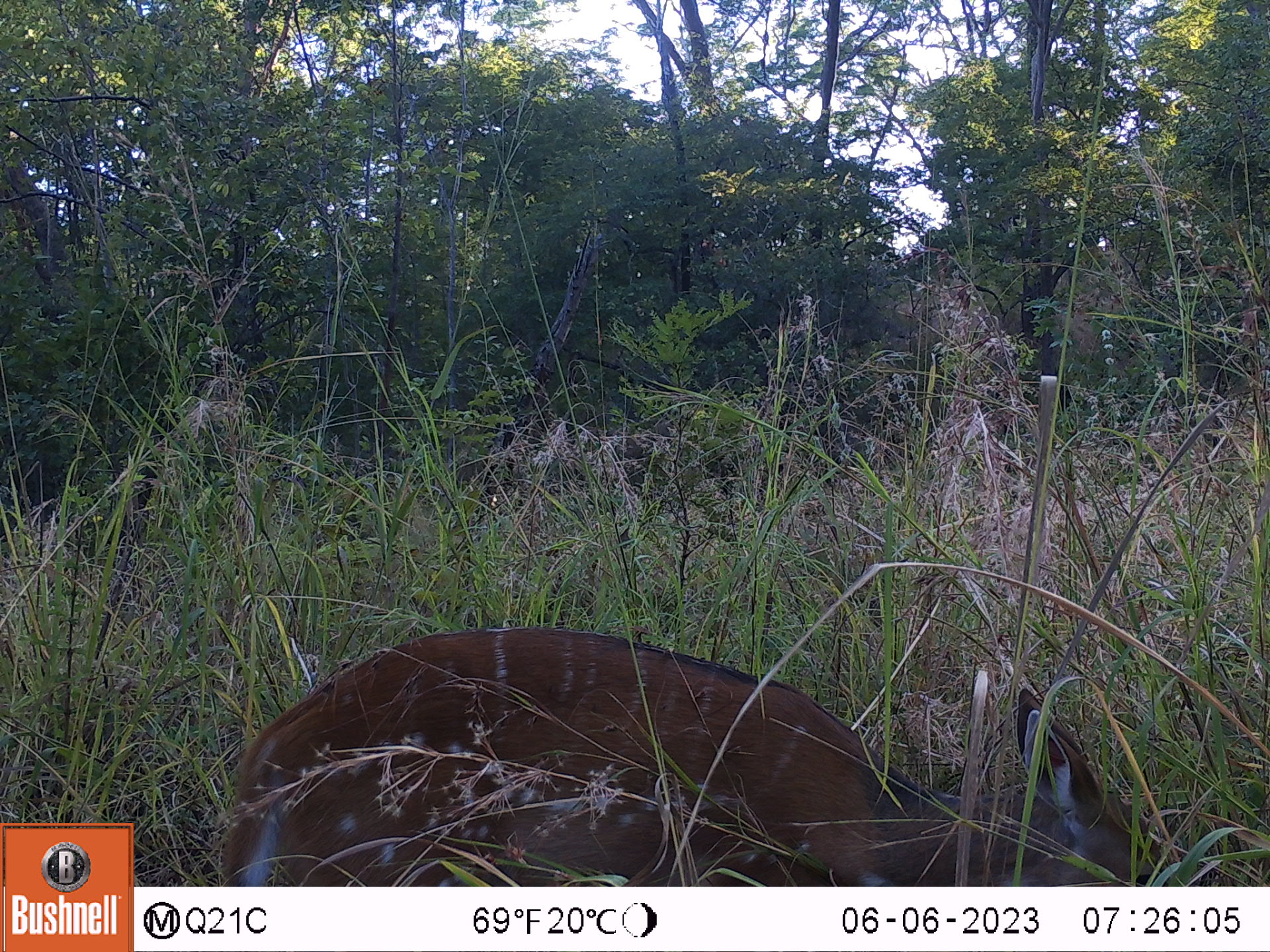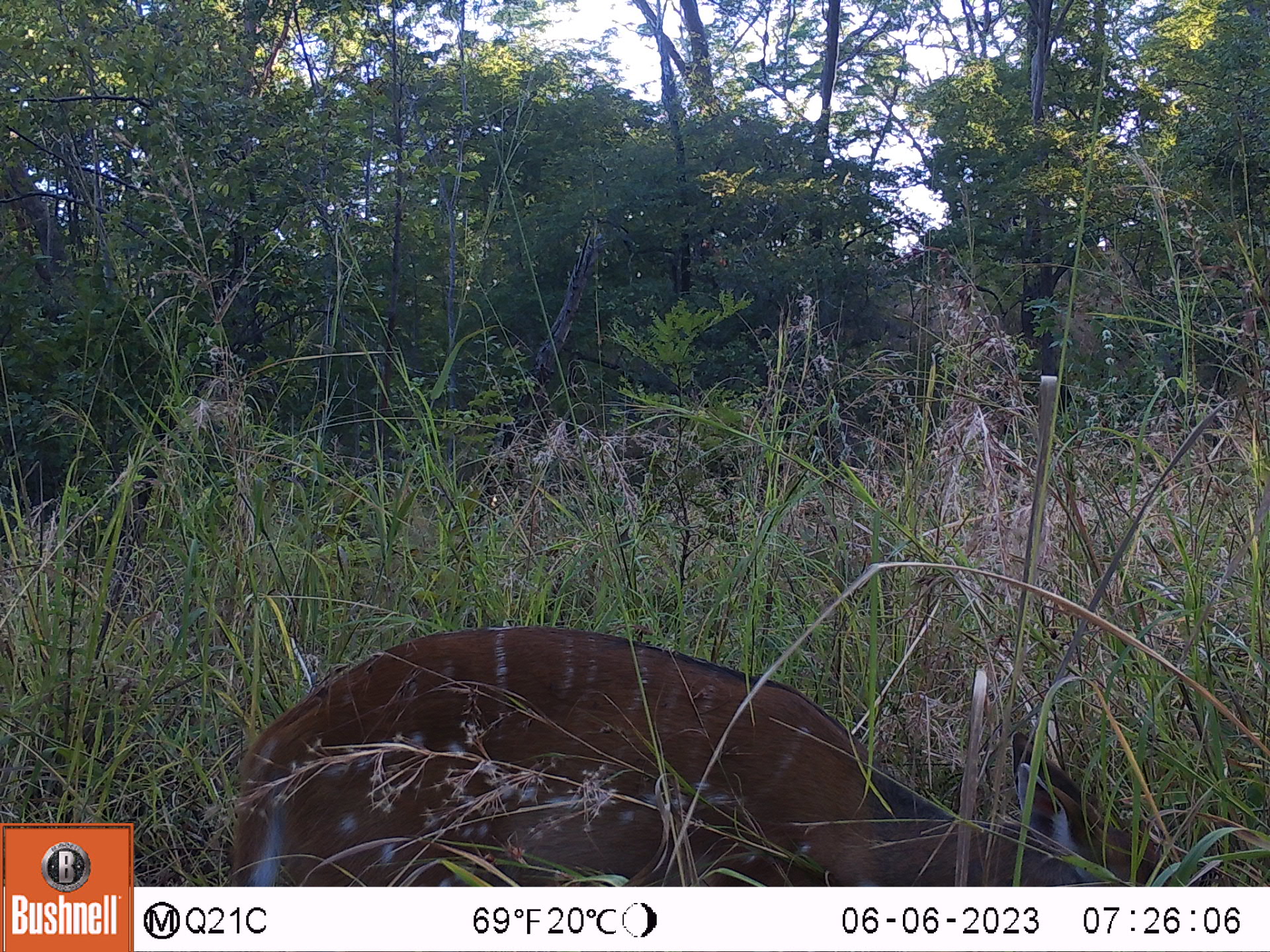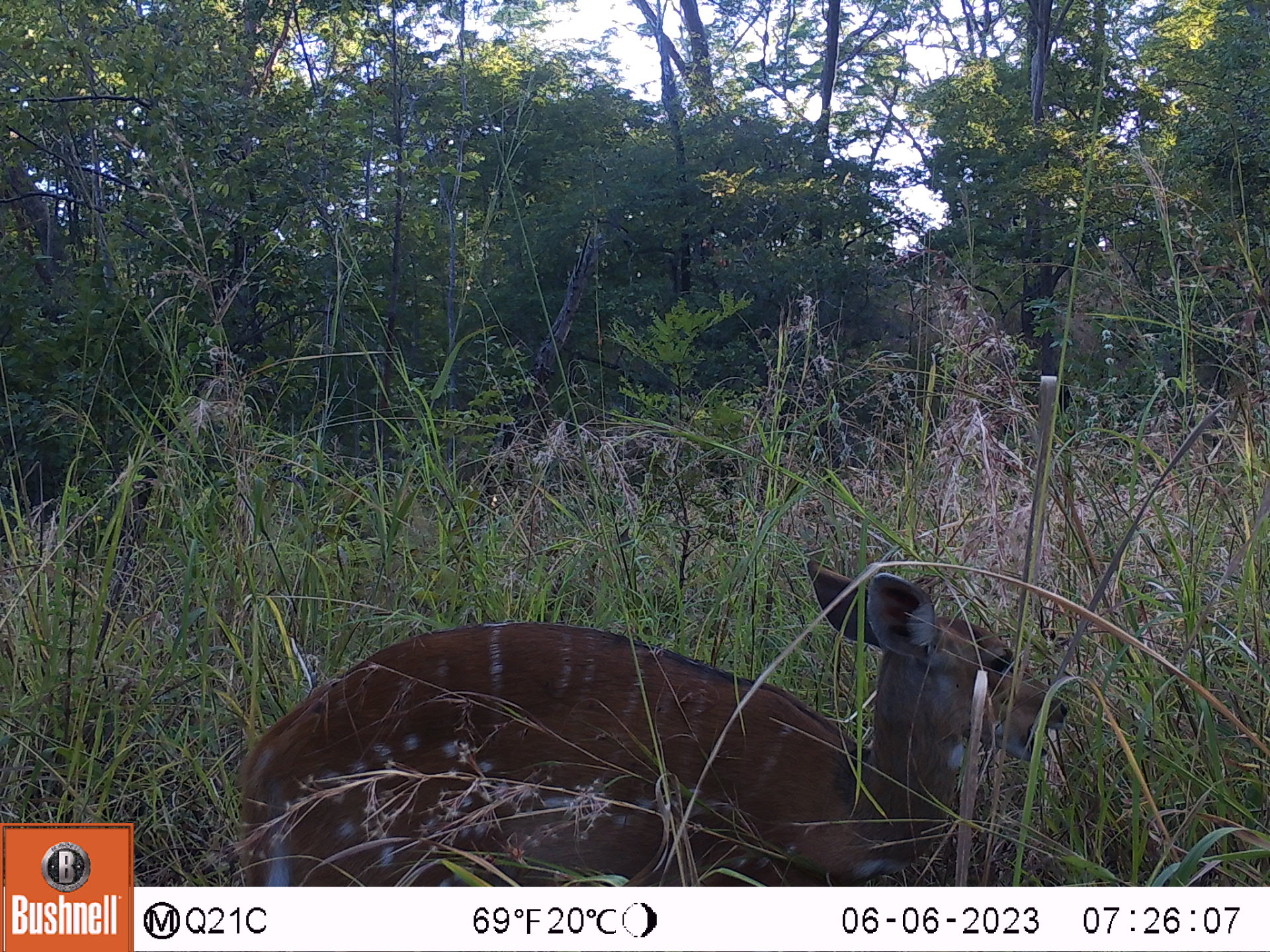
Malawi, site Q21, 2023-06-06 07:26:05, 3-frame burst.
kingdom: Animalia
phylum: Chordata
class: Mammalia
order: Artiodactyla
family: Bovidae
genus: Tragelaphus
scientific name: Tragelaphus sylvaticus sylvaticus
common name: cape bushbuck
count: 1